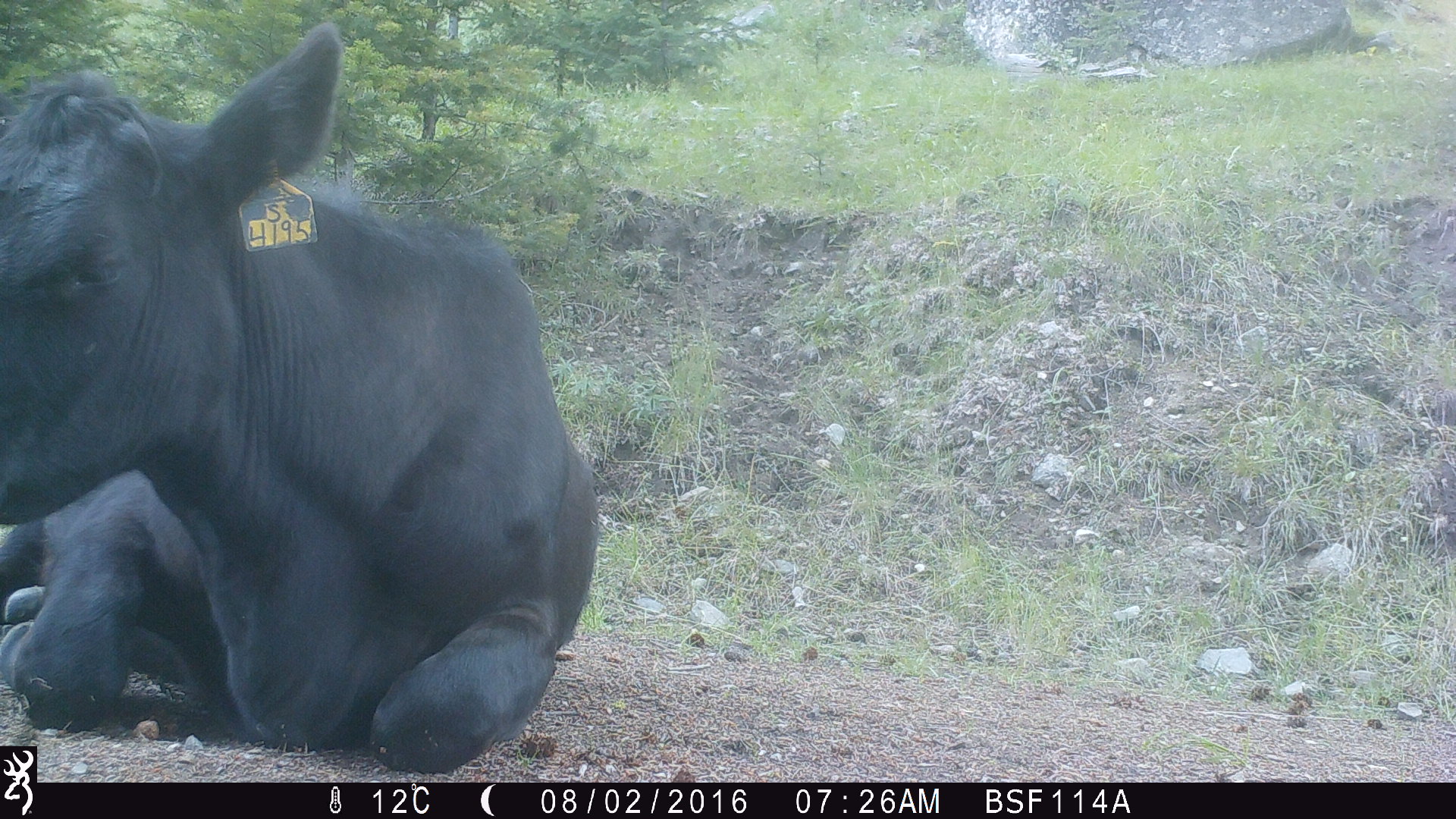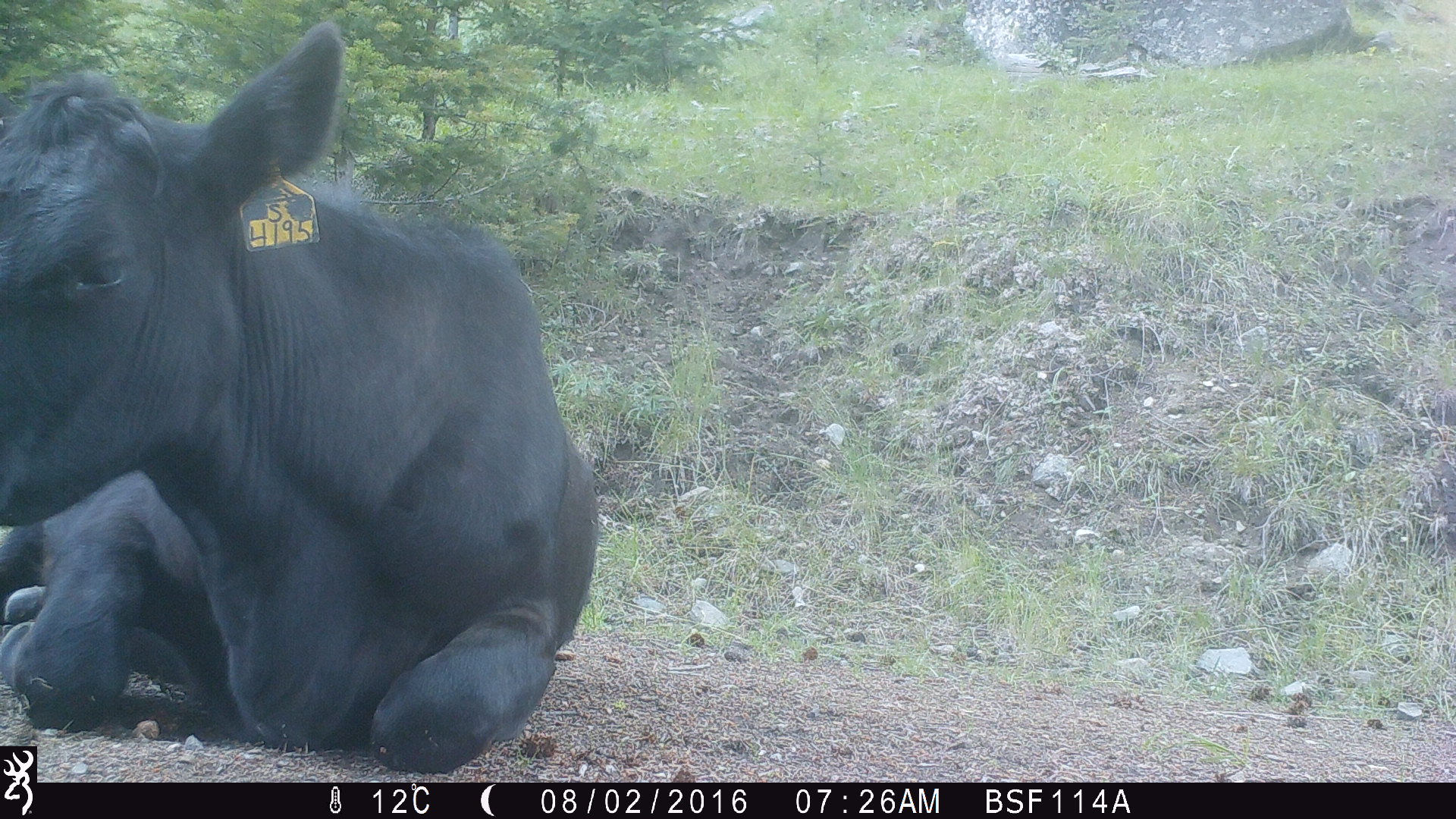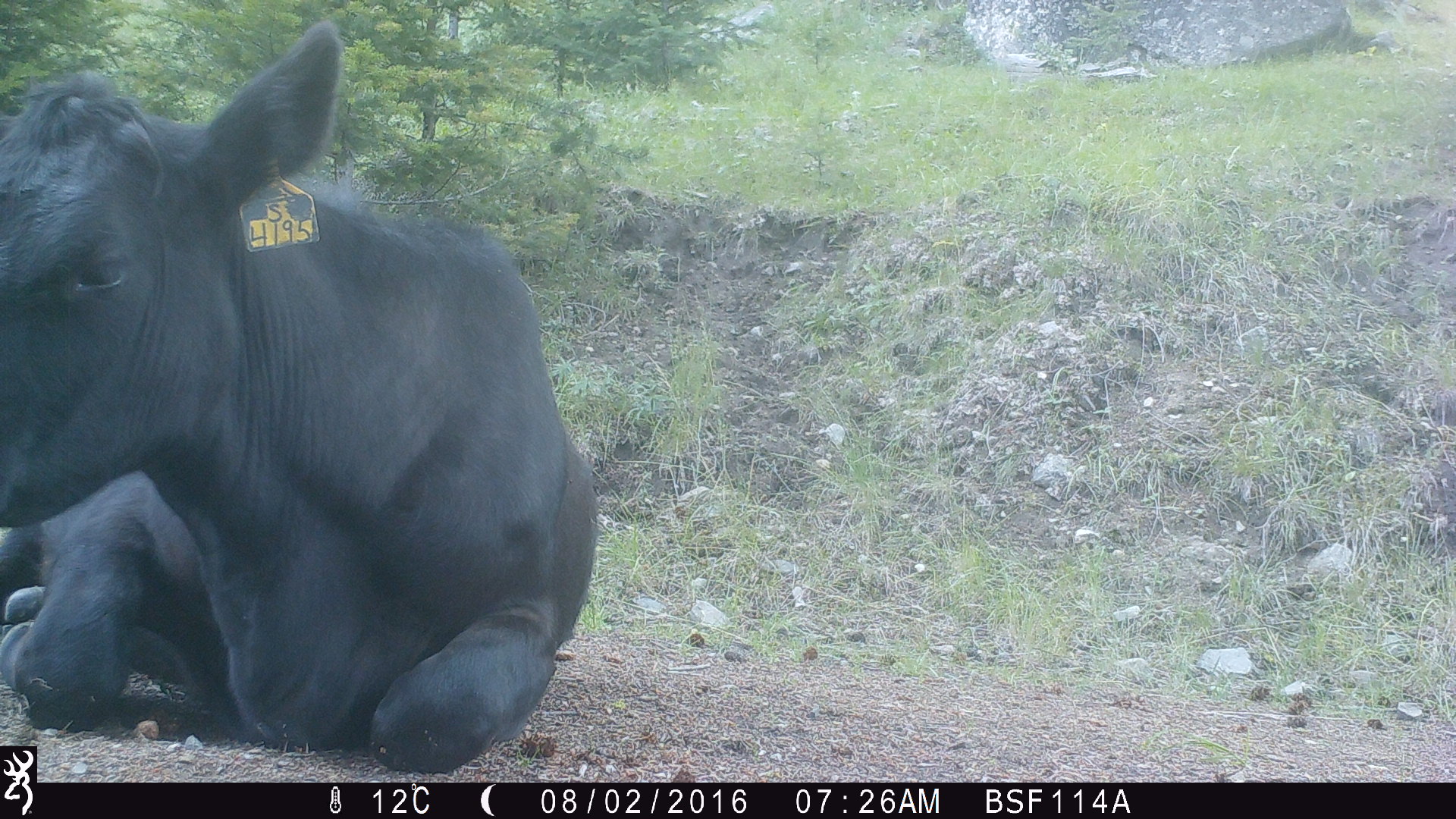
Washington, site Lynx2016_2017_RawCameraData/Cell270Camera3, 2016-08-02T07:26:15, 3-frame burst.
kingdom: Animalia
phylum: Chordata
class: Mammalia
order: Artiodactyla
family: Bovidae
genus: Bos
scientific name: Bos taurus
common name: domestic cattle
Domestic cattle (Bos taurus). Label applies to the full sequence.